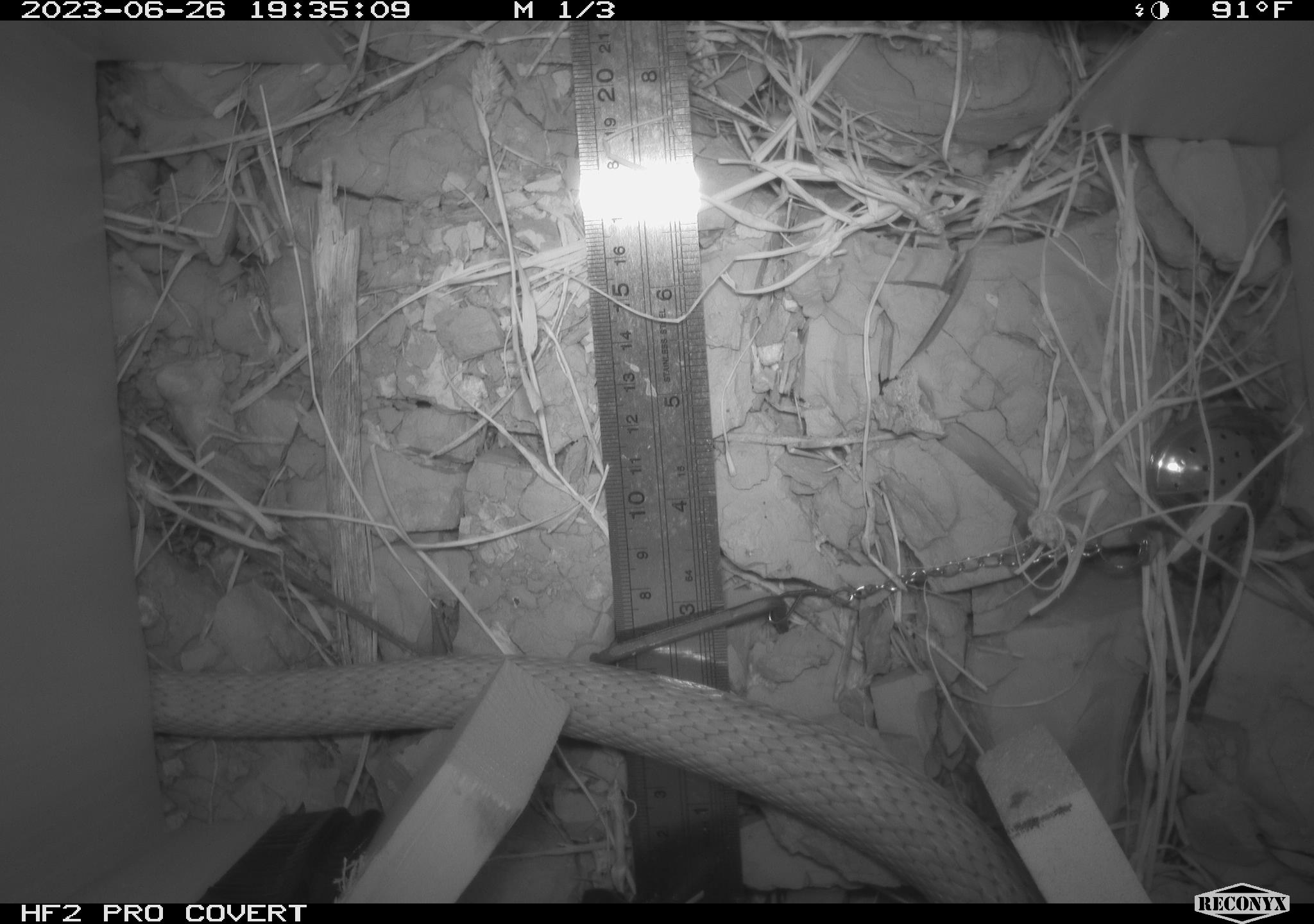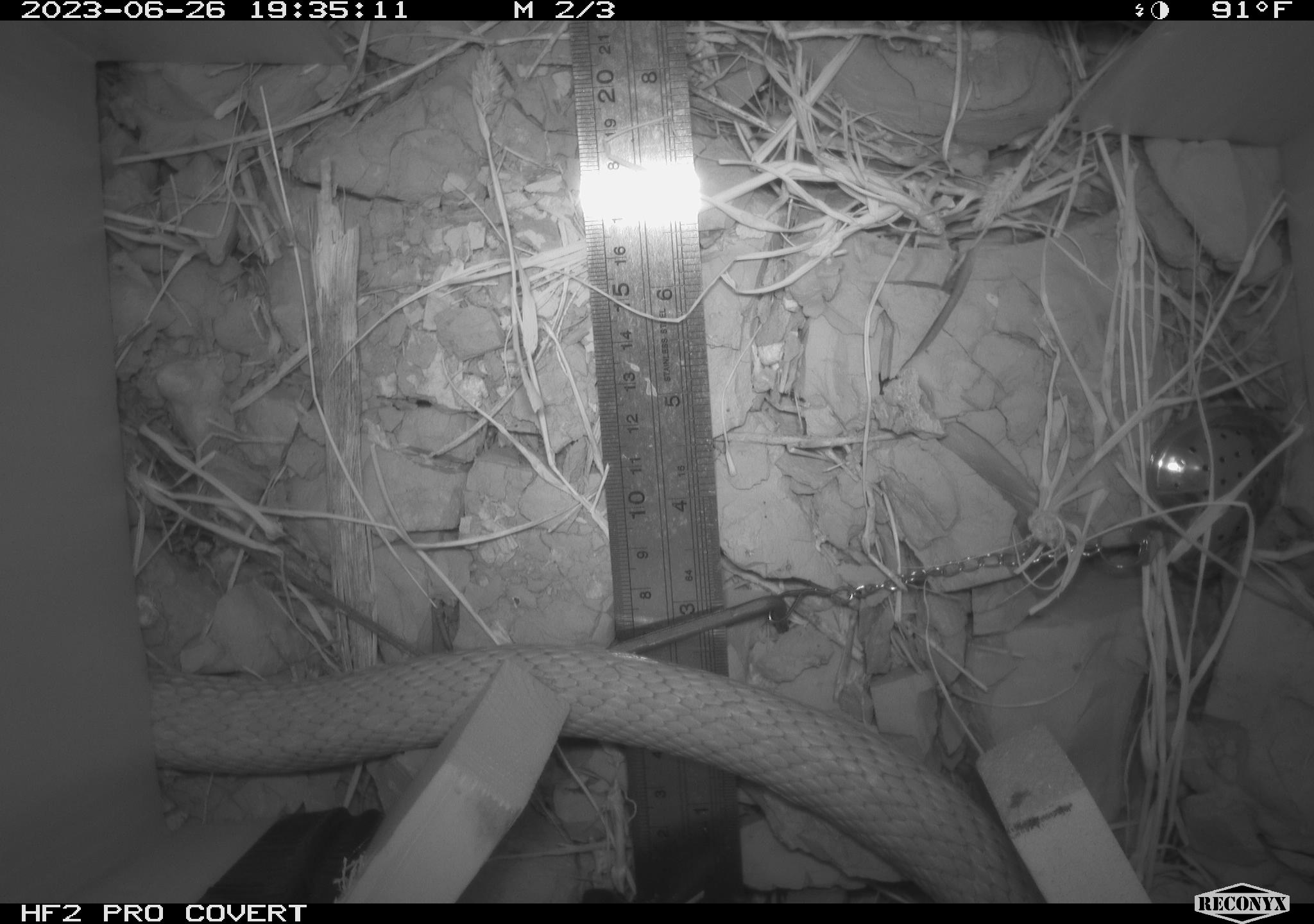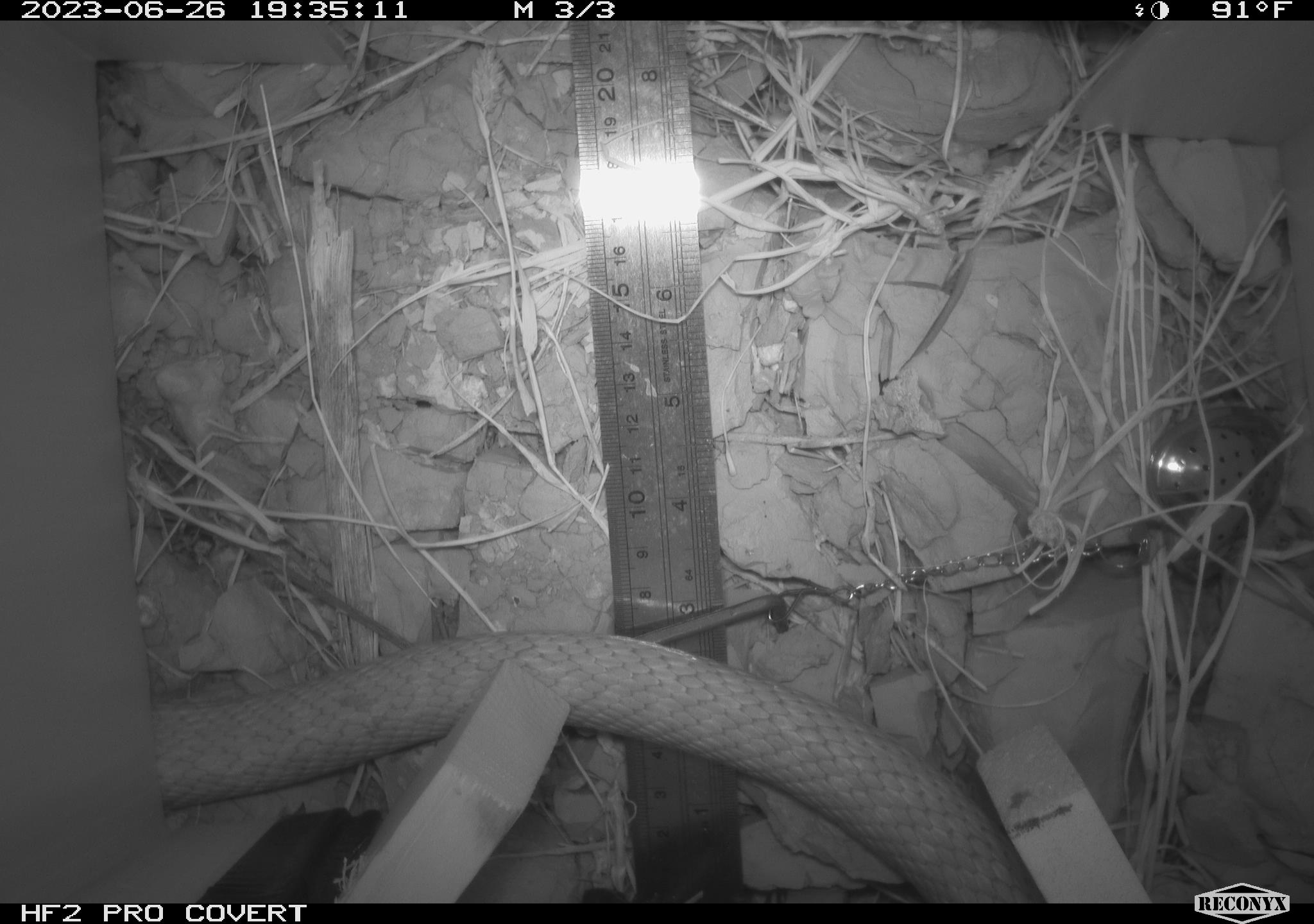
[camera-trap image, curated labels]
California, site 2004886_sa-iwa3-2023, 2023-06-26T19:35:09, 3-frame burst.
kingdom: Animalia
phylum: Chordata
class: Reptilia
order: Squamata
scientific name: Squamata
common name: lizards and snakes